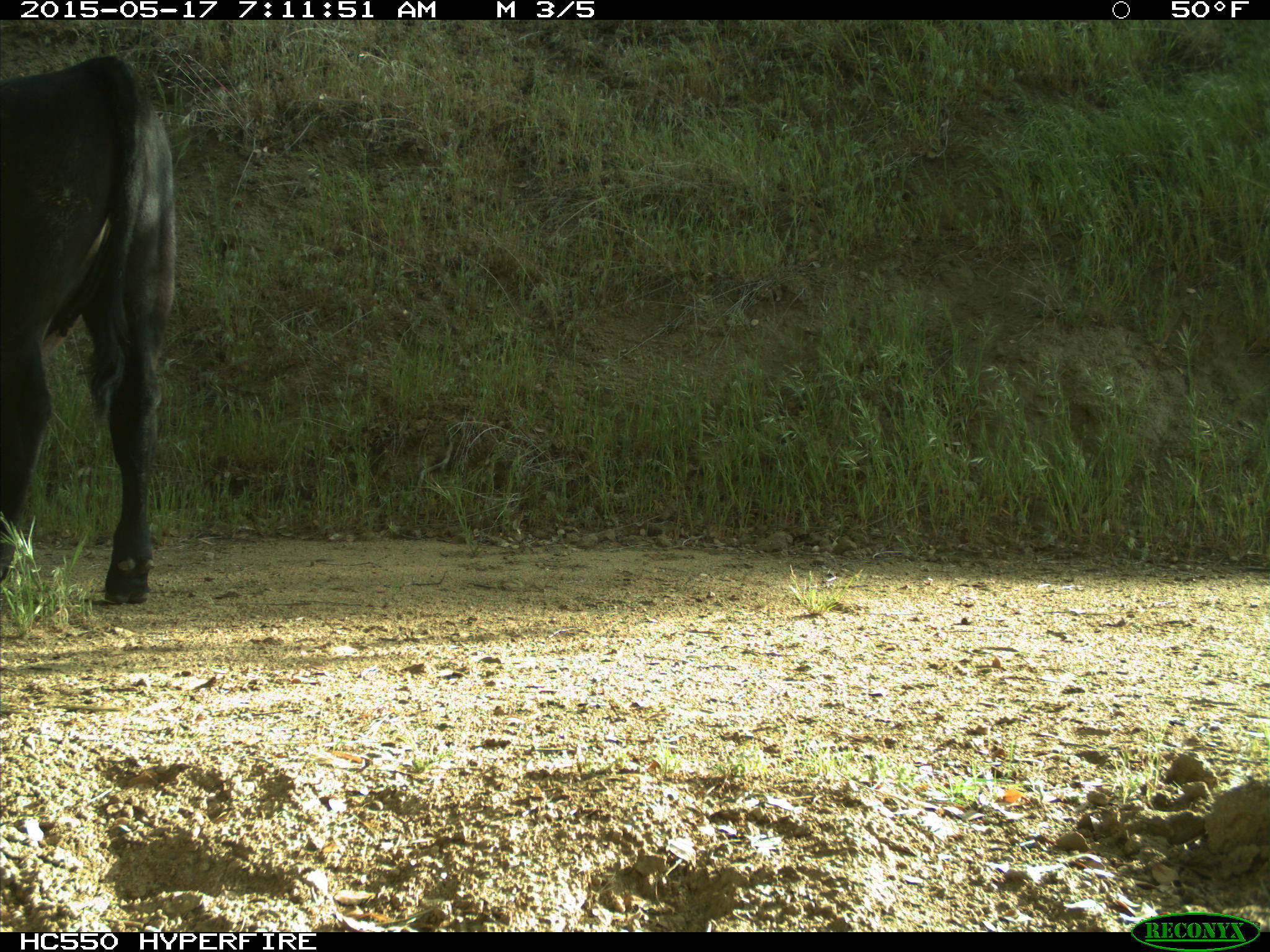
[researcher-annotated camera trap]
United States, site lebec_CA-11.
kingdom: Animalia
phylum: Chordata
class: Mammalia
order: Artiodactyla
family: Bovidae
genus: Bos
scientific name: Bos taurus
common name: domestic cow